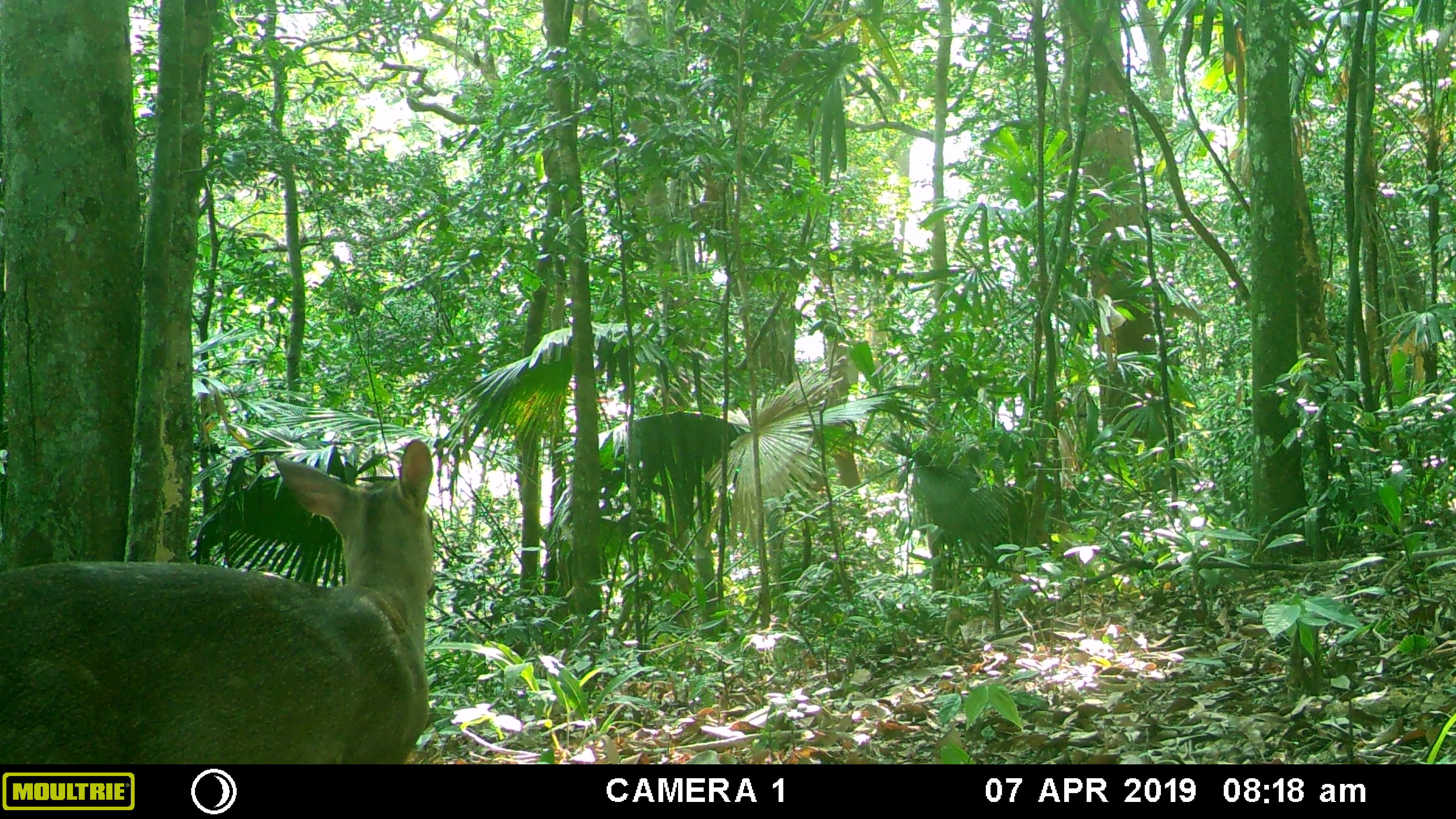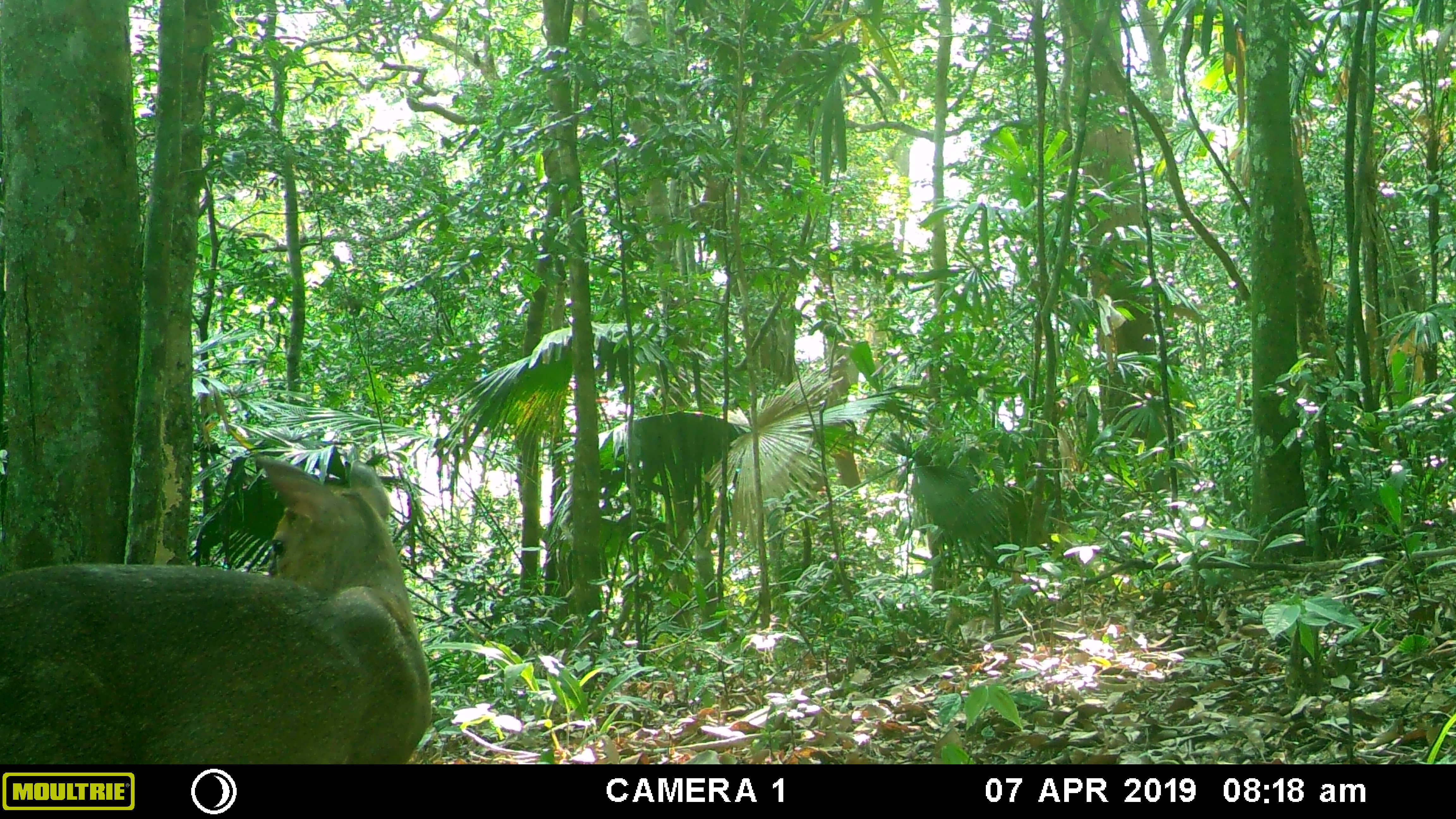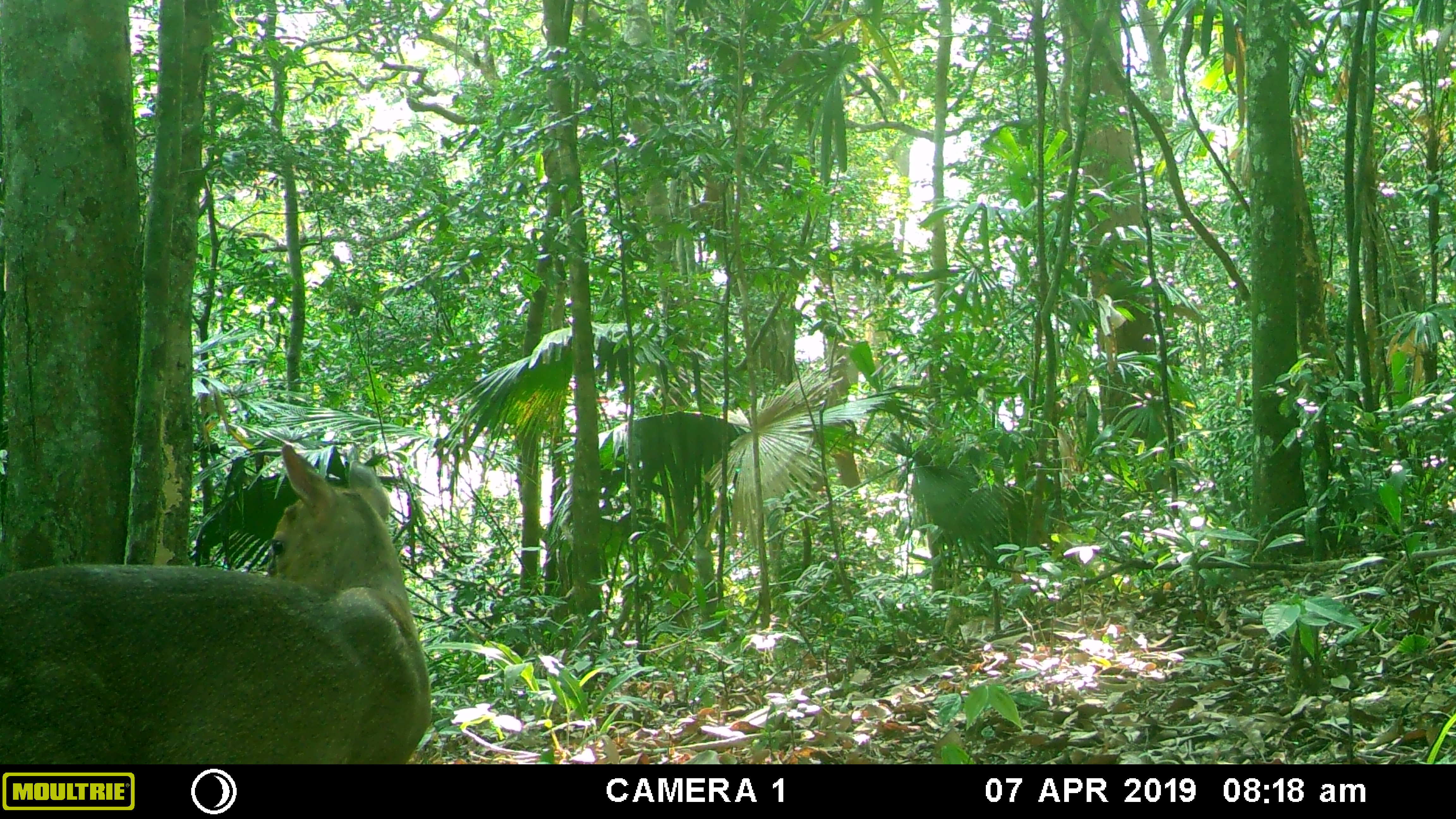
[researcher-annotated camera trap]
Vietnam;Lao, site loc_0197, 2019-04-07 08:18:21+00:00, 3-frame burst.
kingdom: Animalia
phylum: Chordata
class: Mammalia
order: Artiodactyla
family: Cervidae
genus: Muntiacus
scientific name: Muntiacus vuquangensis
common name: large-antlered muntjac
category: large antlered muntjac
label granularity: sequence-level